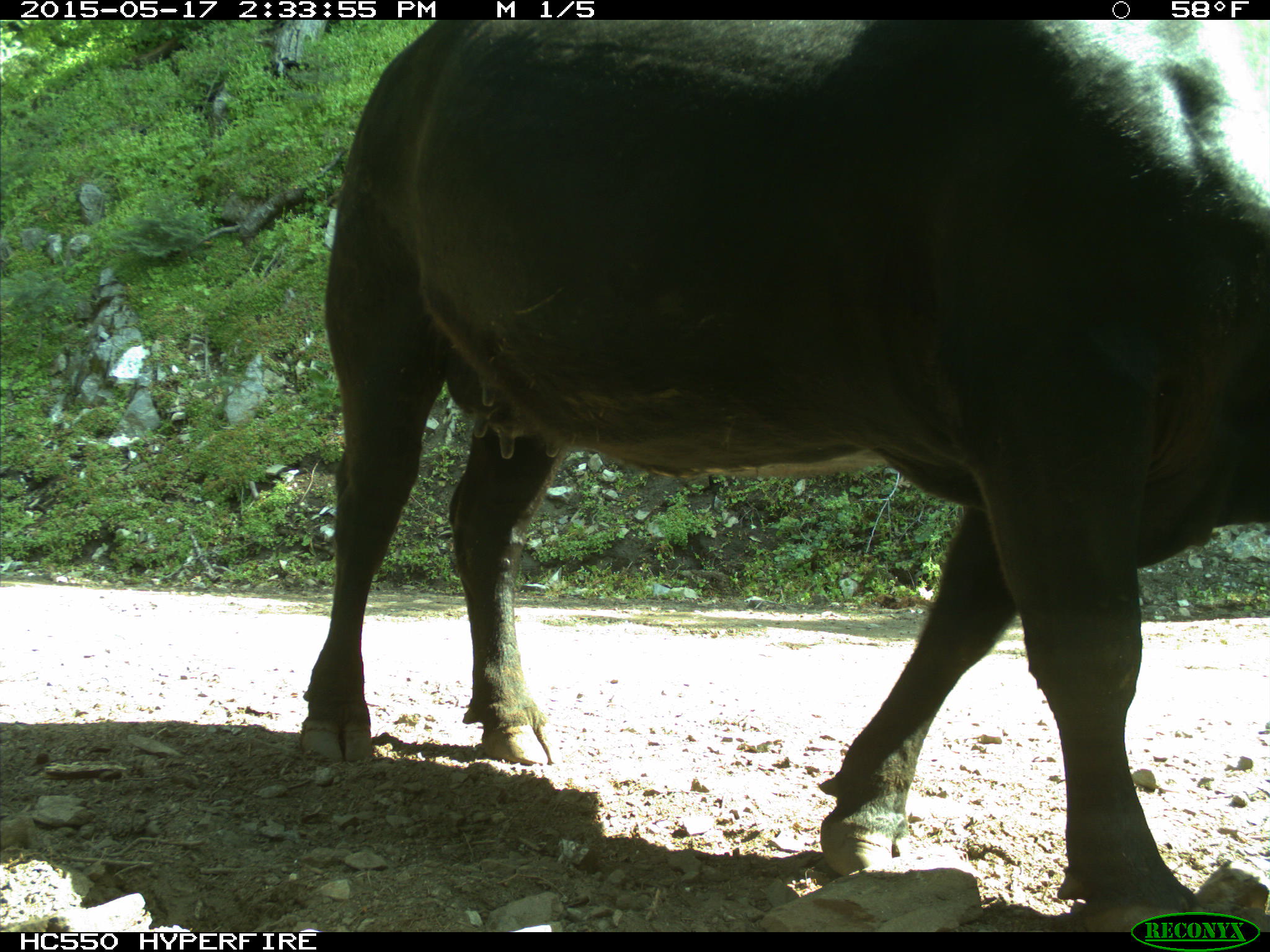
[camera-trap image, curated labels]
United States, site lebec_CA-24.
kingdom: Animalia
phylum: Chordata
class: Mammalia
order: Artiodactyla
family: Bovidae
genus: Bos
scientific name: Bos taurus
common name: domestic cow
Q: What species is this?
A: Bos taurus (domestic cow).